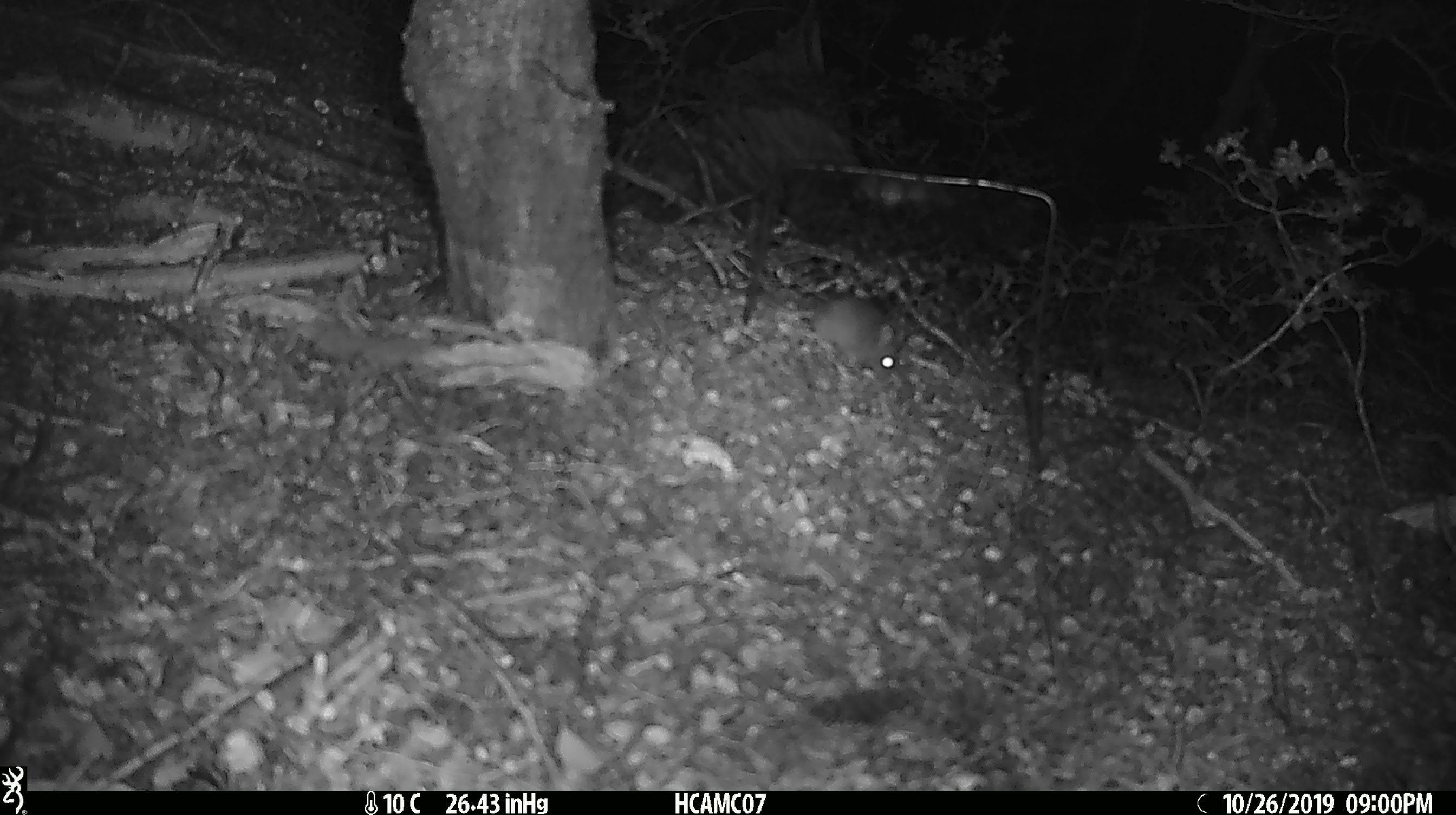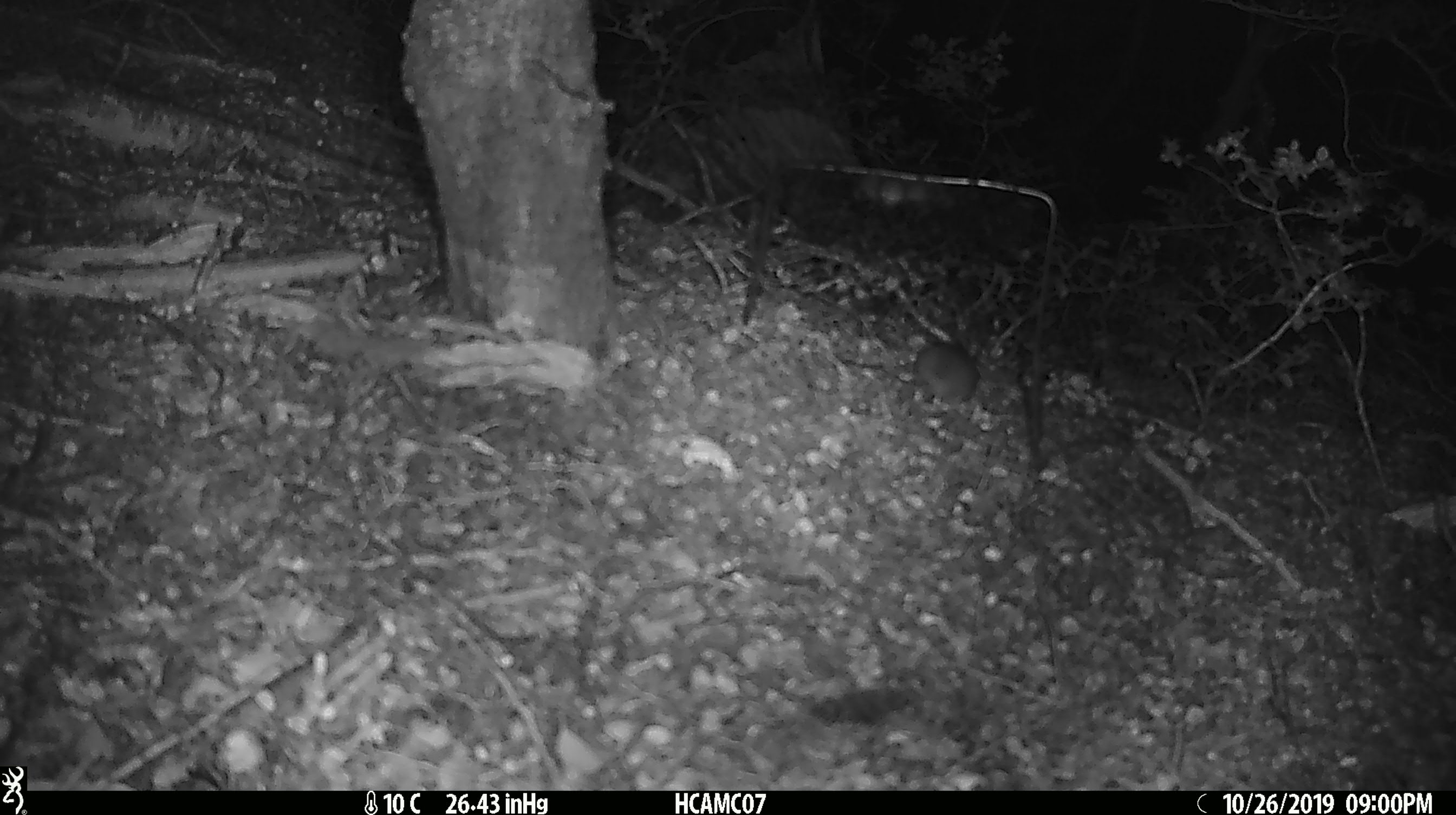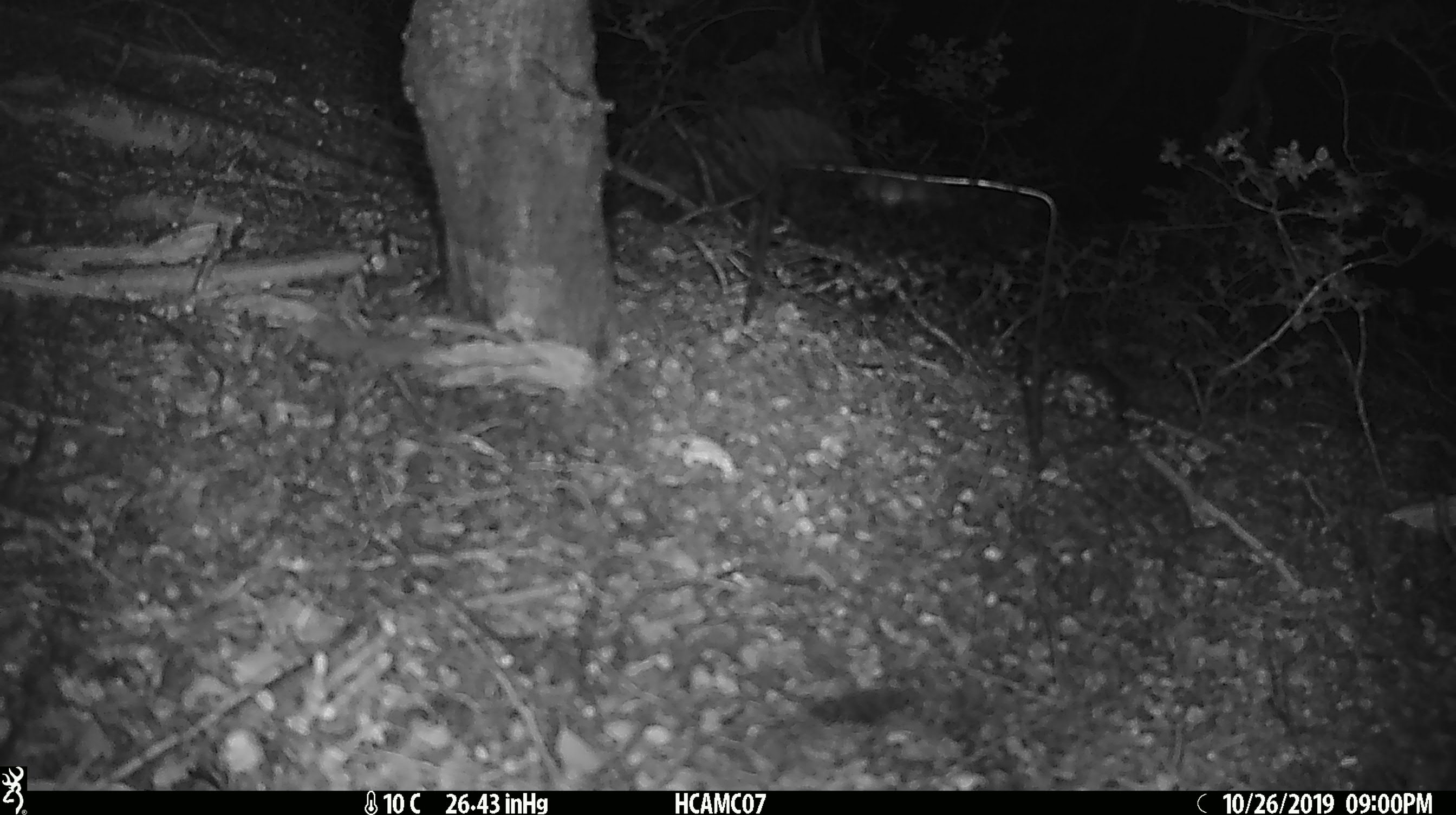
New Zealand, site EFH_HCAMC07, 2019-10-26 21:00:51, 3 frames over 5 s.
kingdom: Animalia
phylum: Chordata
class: Mammalia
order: Rodentia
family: Muridae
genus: Mus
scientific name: Mus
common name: mouse